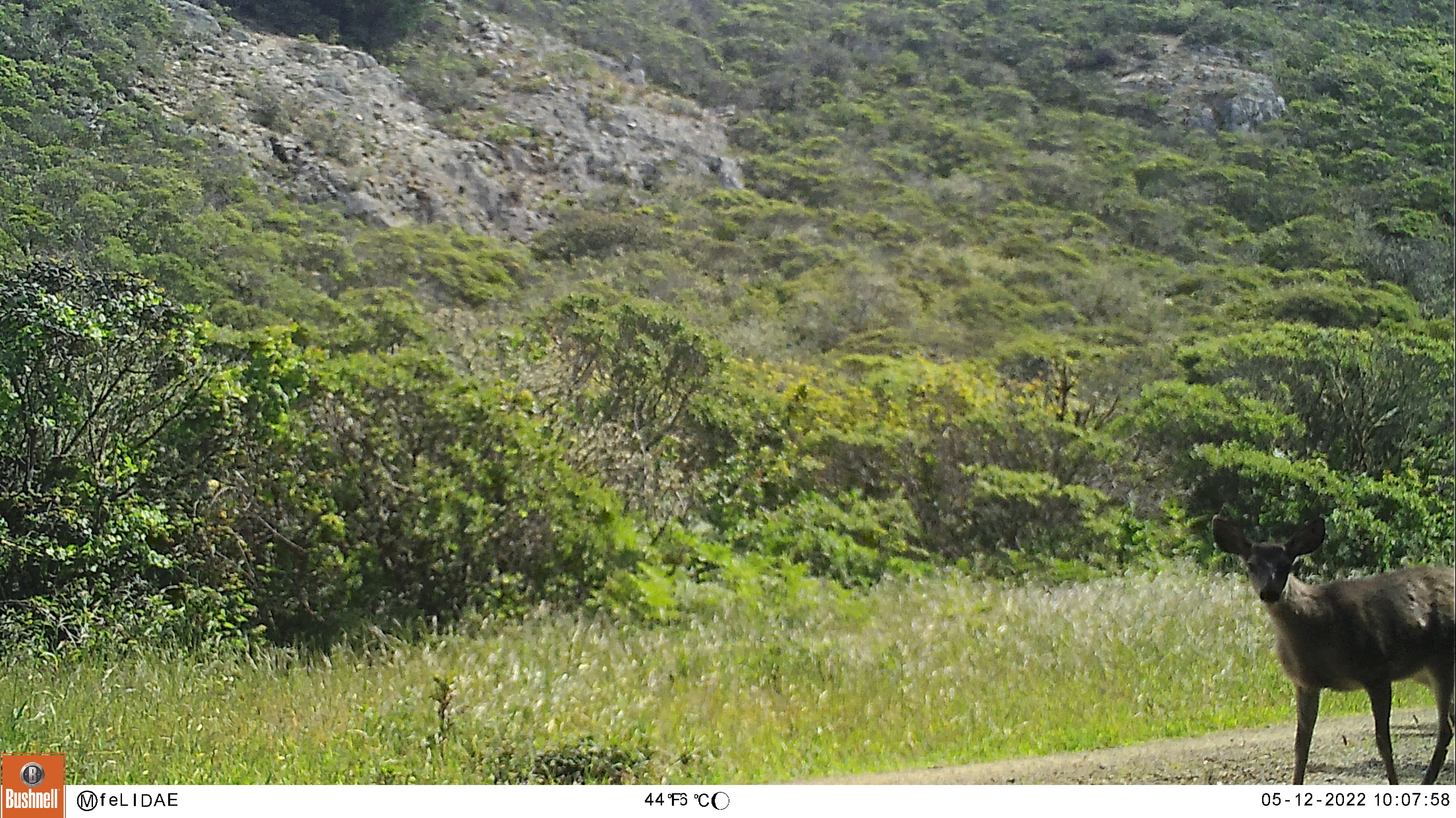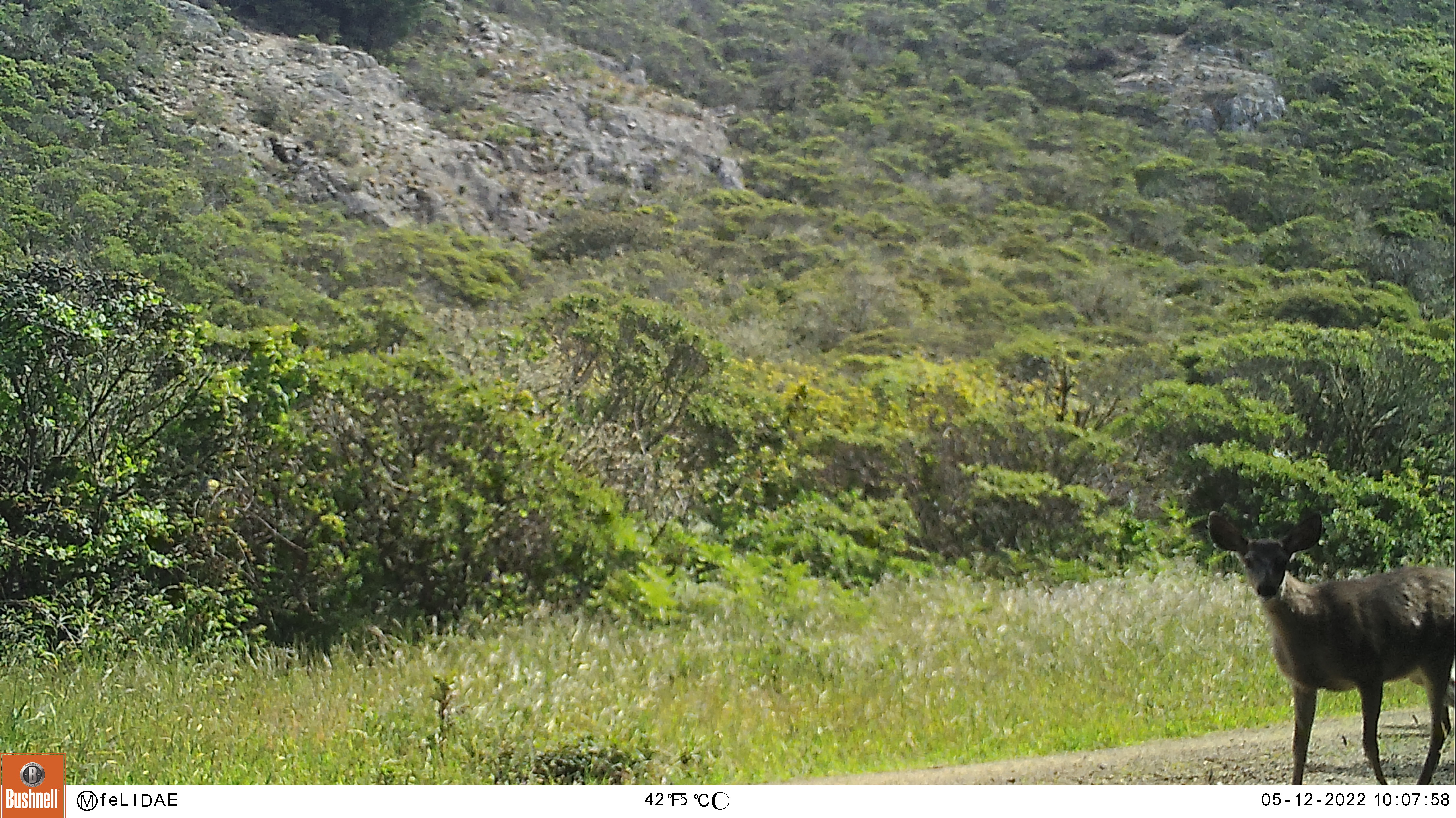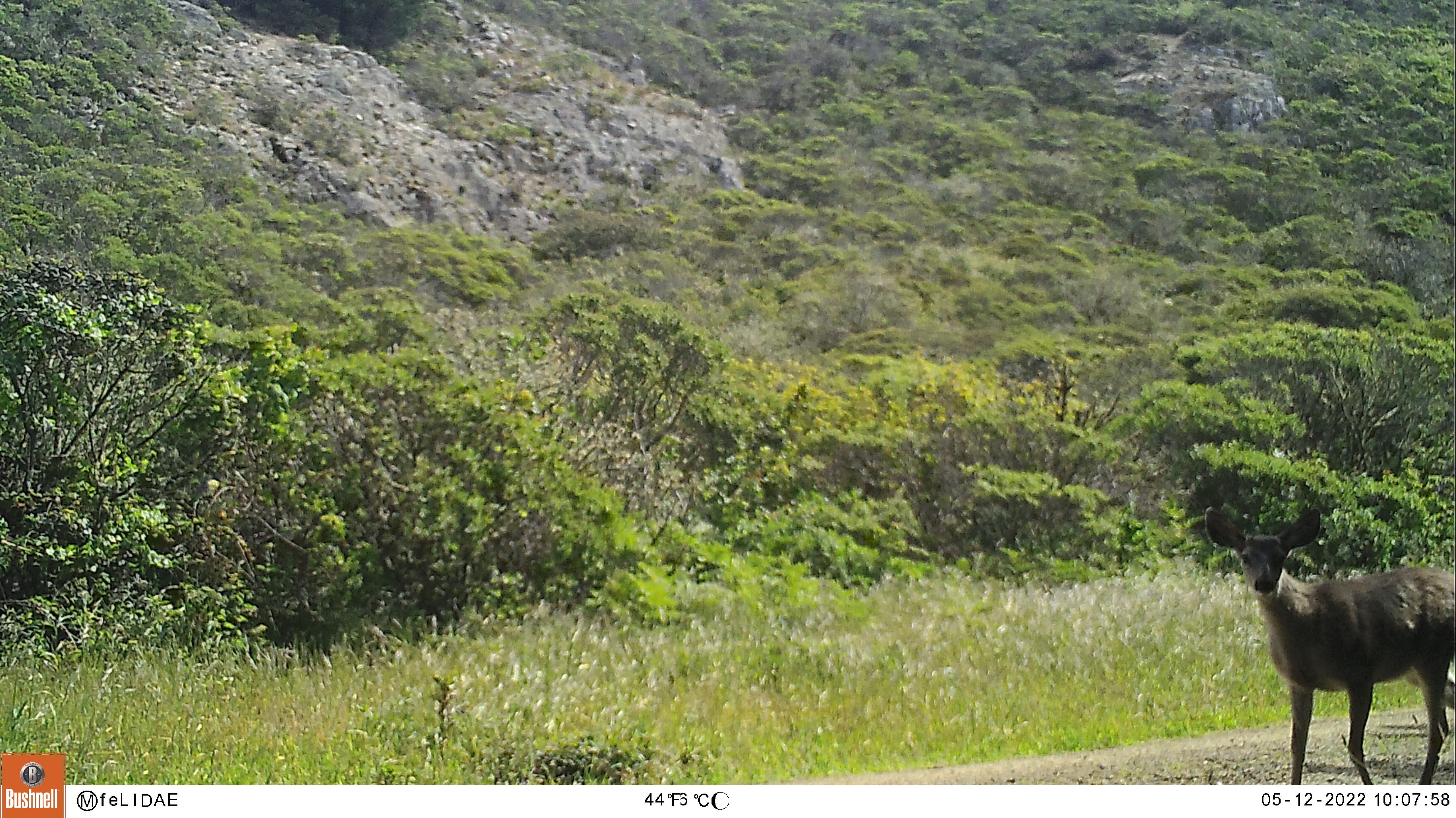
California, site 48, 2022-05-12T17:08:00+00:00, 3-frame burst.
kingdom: Animalia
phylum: Chordata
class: Mammalia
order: Artiodactyla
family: Cervidae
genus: Odocoileus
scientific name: Odocoileus hemionus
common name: mule deer